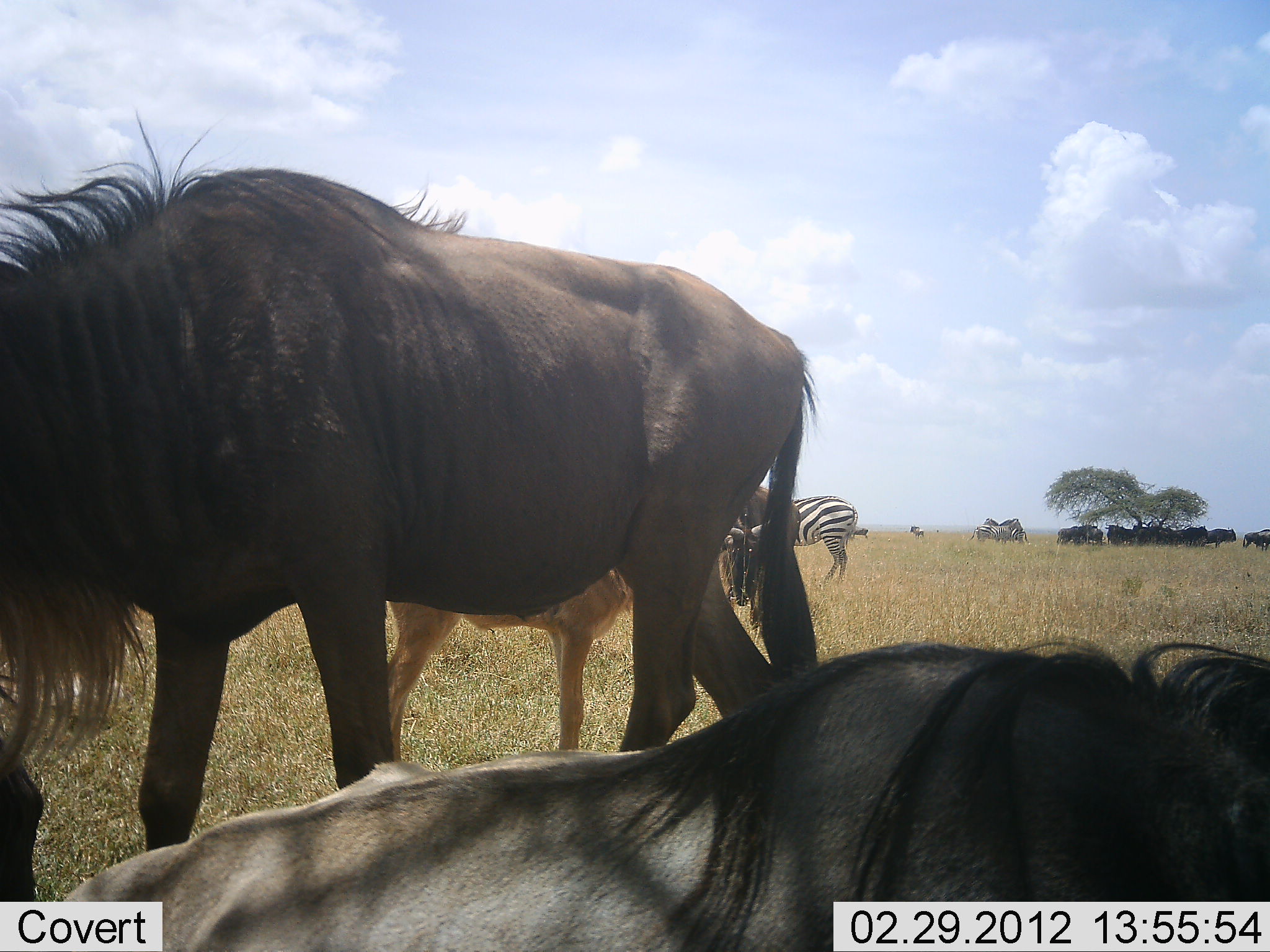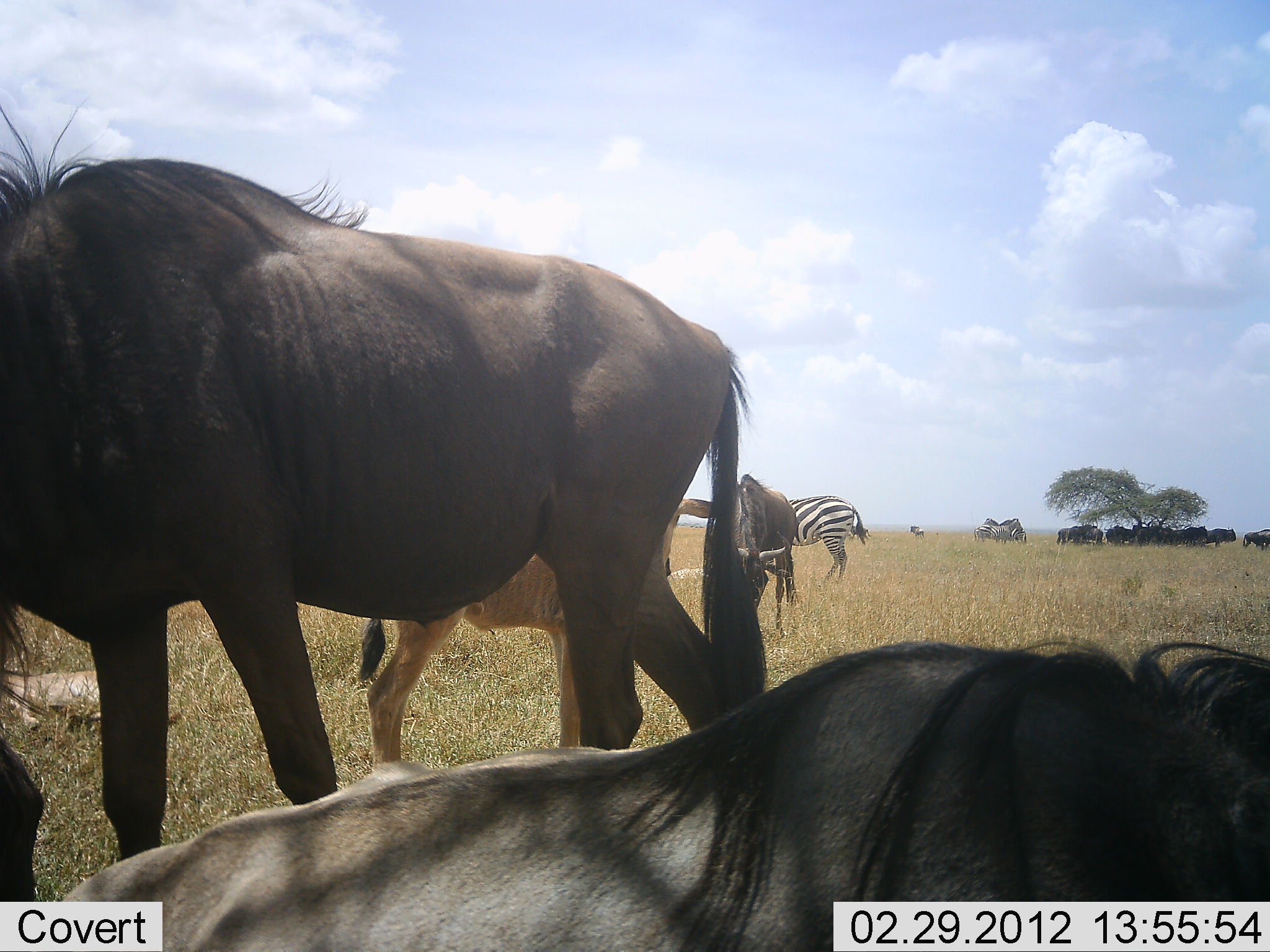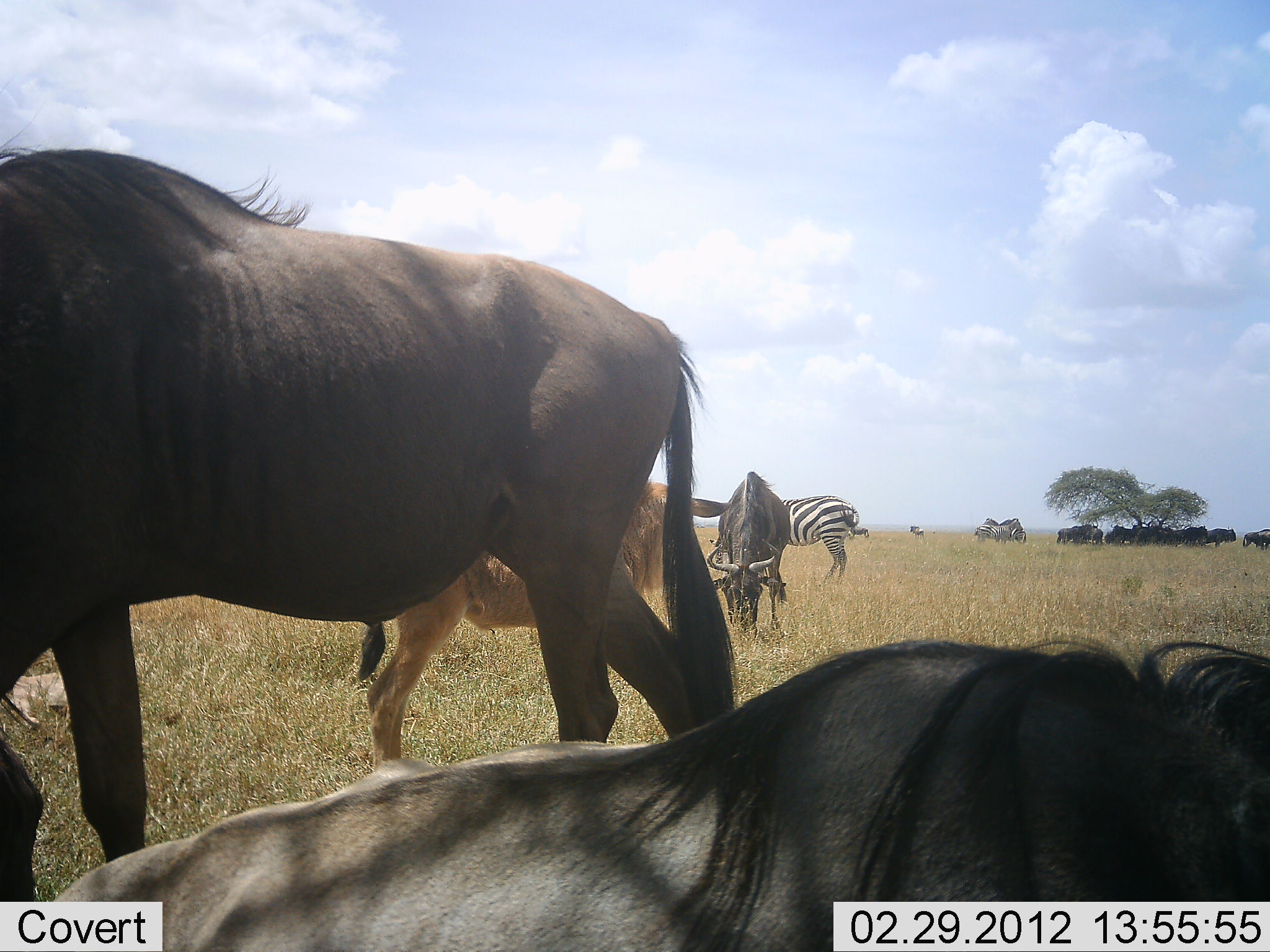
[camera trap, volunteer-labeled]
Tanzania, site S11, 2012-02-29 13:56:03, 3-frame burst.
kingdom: Animalia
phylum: Chordata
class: Mammalia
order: Artiodactyla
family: Bovidae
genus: Connochaetes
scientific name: Connochaetes taurinus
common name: blue wildebeest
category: wildebeest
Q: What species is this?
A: Wildebeest (blue wildebeest) (Connochaetes taurinus).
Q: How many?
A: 11-50.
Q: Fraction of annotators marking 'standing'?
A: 75%.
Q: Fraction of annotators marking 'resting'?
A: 100%.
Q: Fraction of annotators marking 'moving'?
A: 42%.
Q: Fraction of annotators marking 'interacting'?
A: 0%.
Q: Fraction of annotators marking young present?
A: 83%.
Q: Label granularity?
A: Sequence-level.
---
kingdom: Animalia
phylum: Chordata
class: Mammalia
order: Perissodactyla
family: Equidae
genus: Equus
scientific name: Equus quagga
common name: plains zebra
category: zebra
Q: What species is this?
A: Zebra (plains zebra) (Equus quagga).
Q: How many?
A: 1.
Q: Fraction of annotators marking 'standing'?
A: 83%.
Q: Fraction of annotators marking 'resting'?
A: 8%.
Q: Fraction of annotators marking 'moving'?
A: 8%.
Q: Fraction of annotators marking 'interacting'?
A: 0%.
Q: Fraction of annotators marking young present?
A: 0%.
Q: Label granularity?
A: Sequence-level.